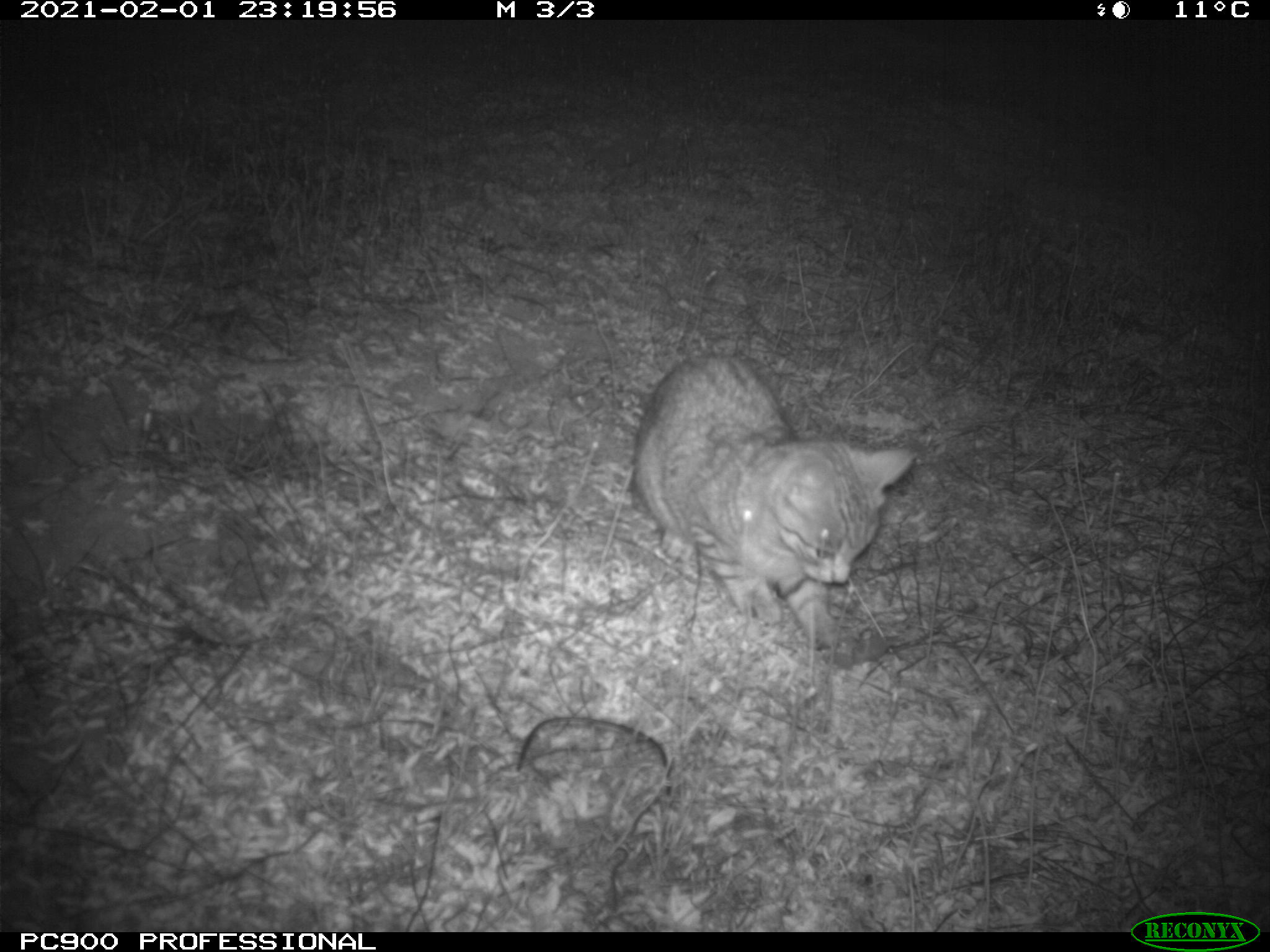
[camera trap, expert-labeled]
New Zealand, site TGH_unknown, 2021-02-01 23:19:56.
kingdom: Animalia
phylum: Chordata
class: Mammalia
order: Carnivora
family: Felidae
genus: Felis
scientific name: Felis catus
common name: domestic cat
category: cat